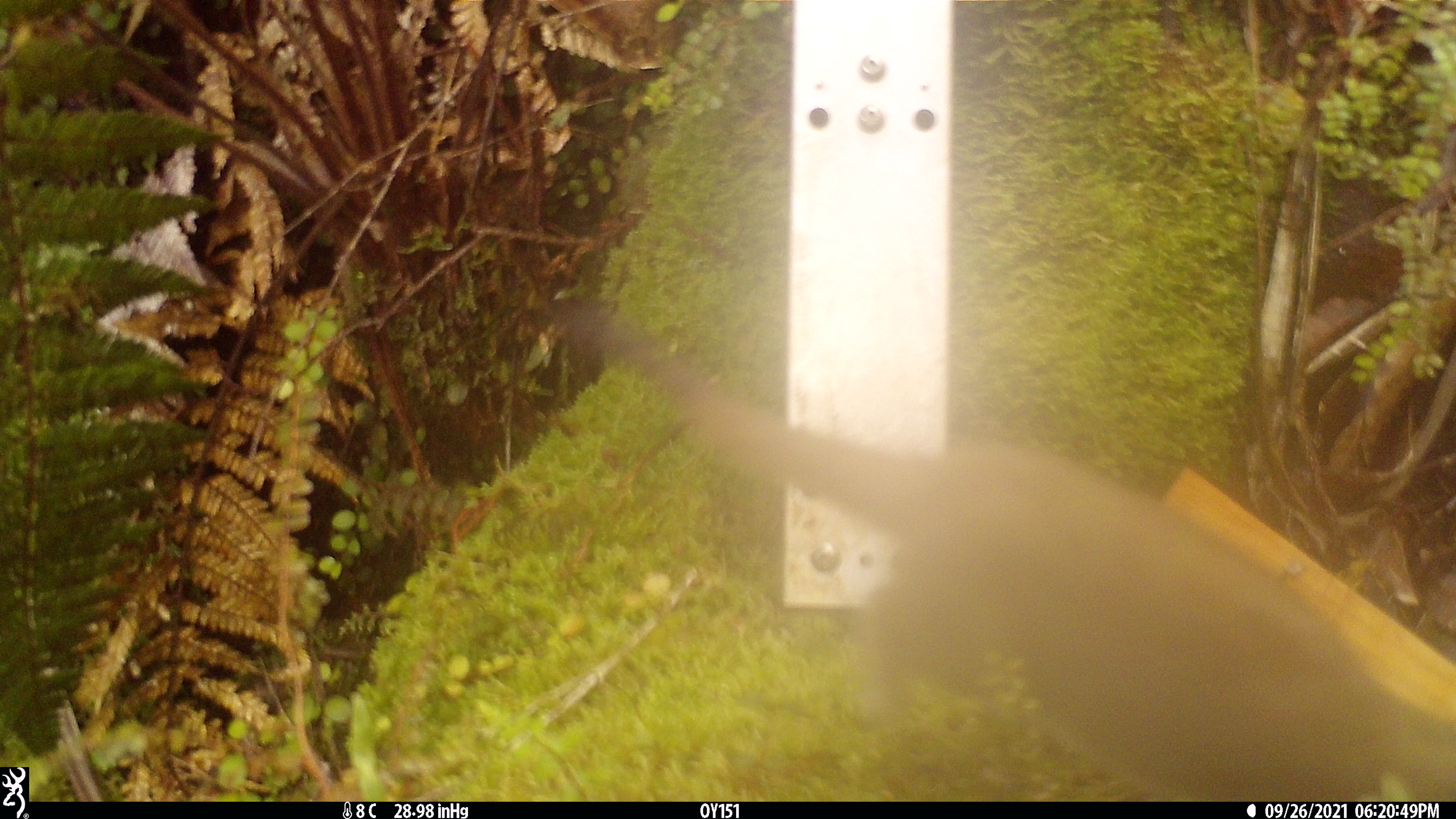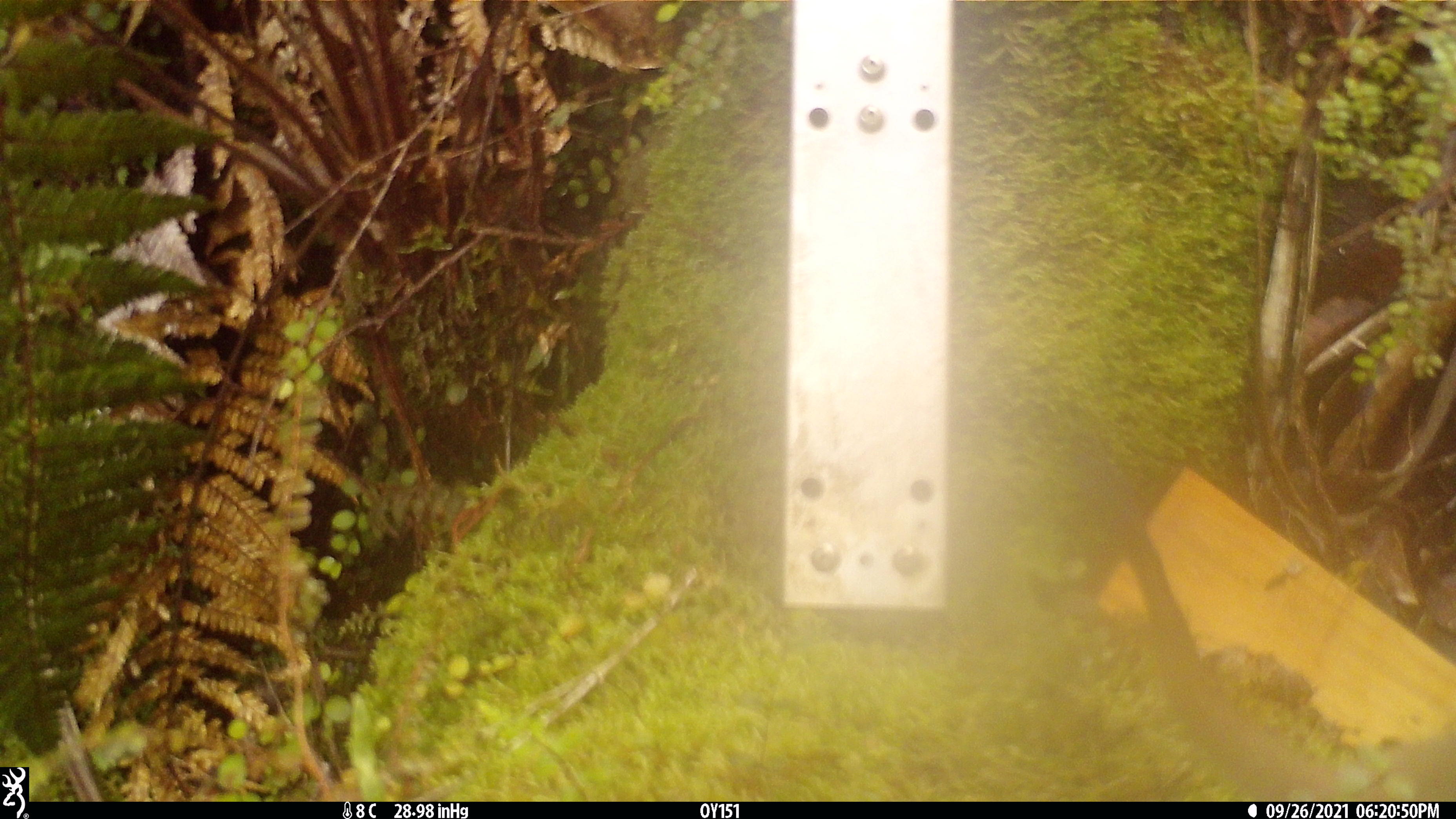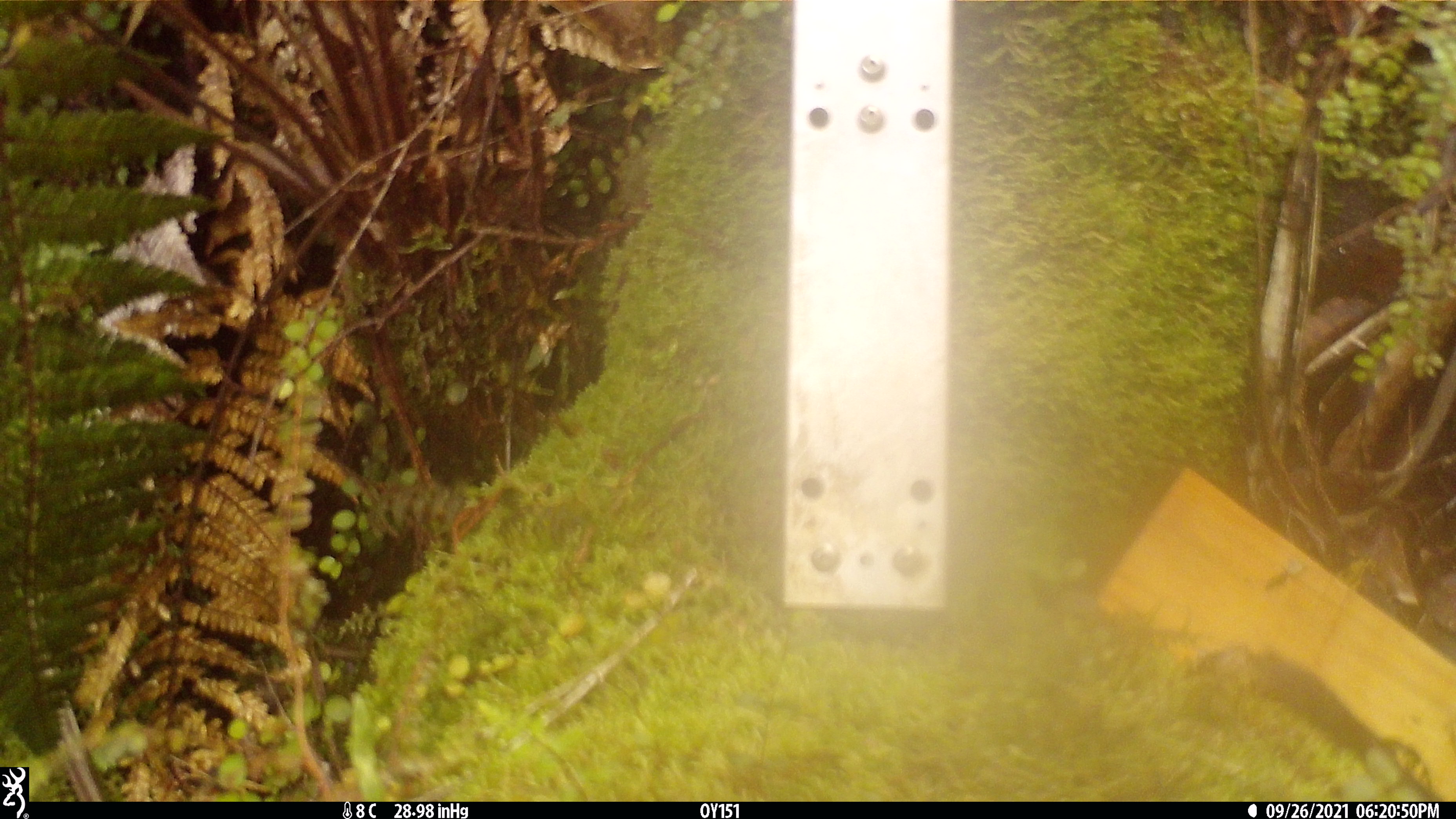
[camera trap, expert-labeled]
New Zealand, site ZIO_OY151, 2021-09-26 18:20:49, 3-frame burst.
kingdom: Animalia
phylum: Chordata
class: Mammalia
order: Carnivora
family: Mustelidae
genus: Mustela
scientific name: Mustela erminea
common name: stoat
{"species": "stoat (Mustela erminea)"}